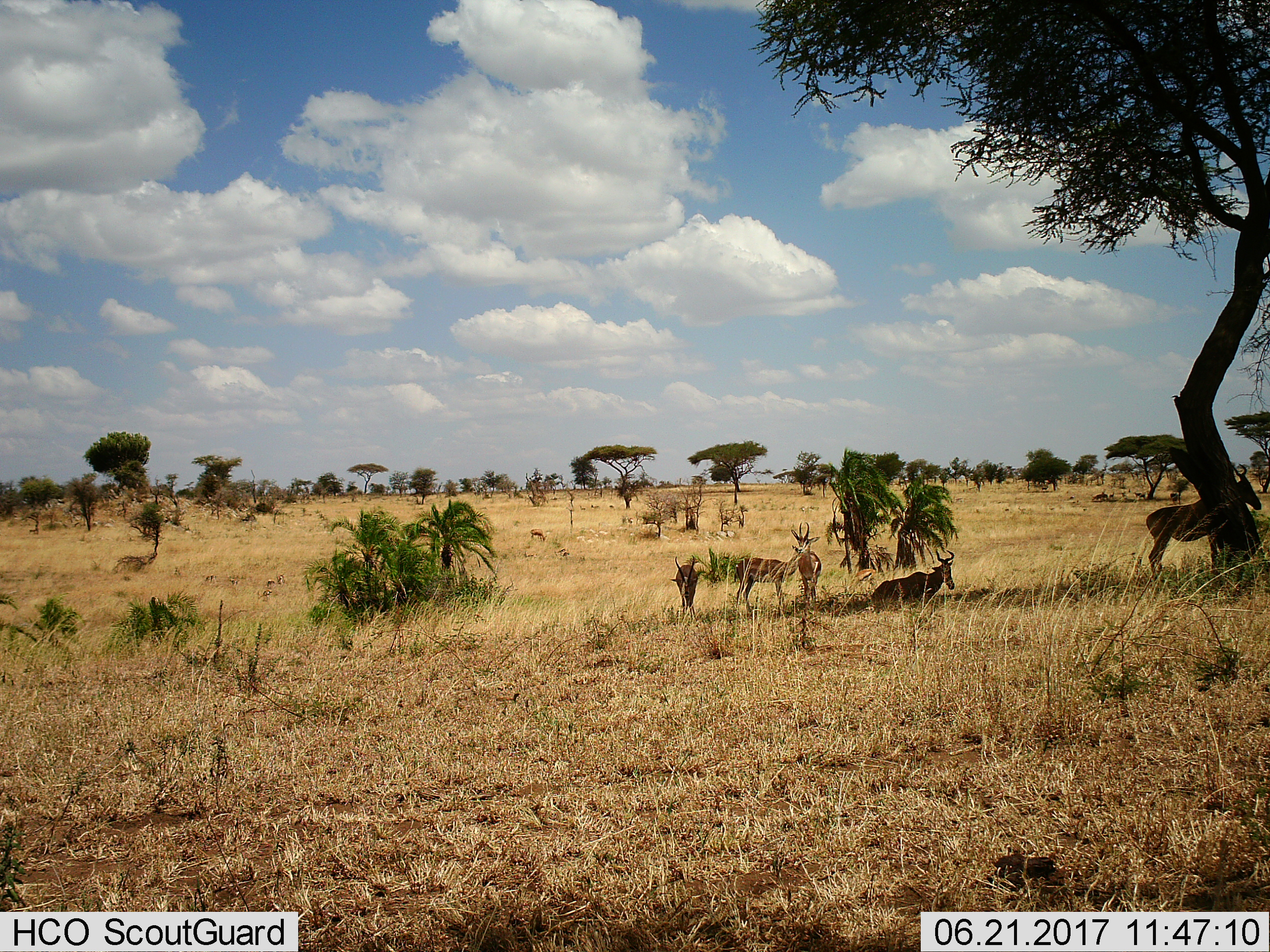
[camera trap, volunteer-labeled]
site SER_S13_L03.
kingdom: Animalia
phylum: Chordata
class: Mammalia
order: Artiodactyla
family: Bovidae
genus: Eudorcas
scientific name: Eudorcas thomsonii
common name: thomson's gazelle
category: gazellethomsons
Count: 4.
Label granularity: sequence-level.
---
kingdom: Animalia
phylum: Chordata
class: Mammalia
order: Artiodactyla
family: Bovidae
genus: Alcelaphus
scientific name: Alcelaphus buselaphus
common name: hartebeest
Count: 2.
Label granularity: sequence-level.